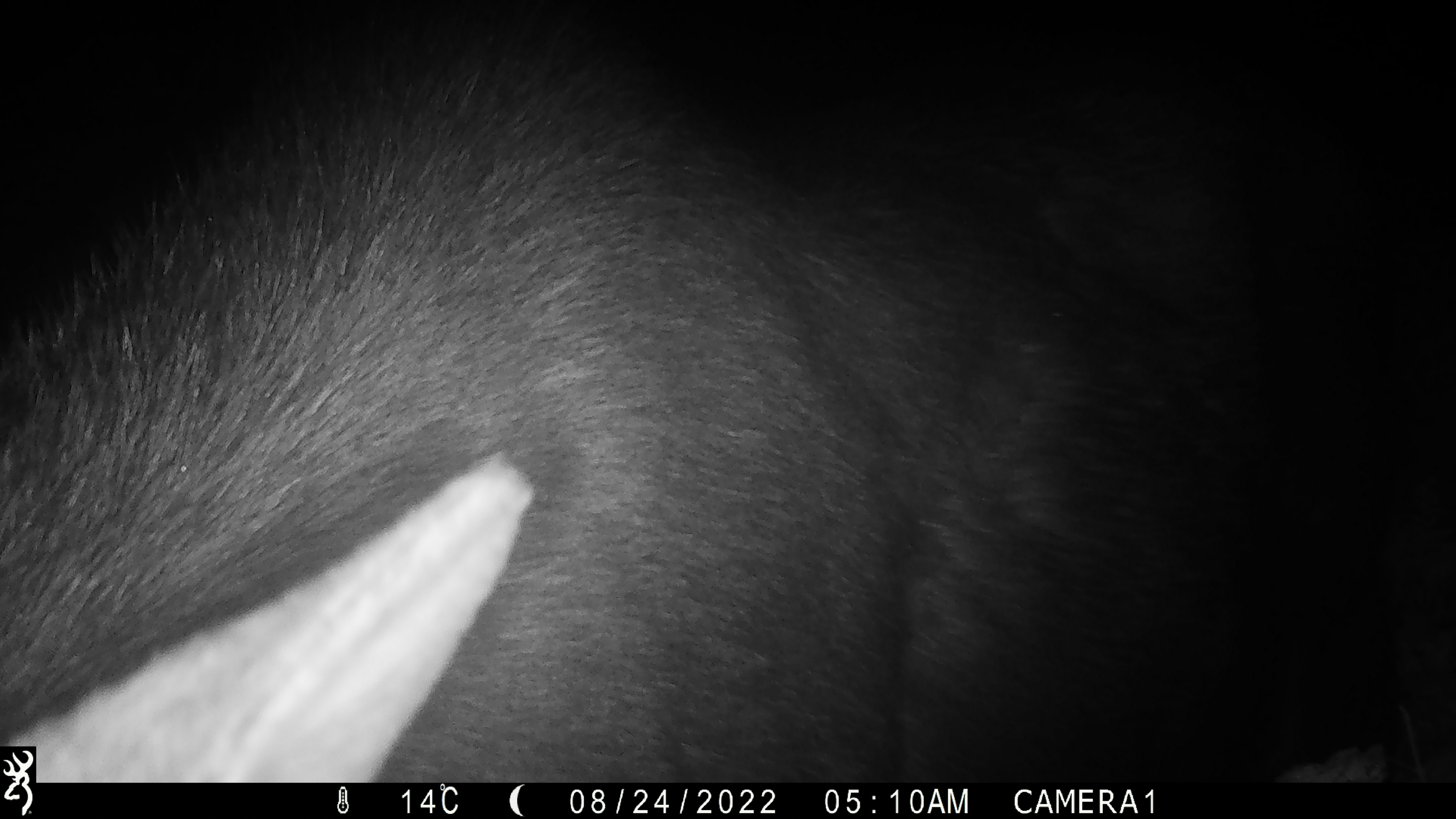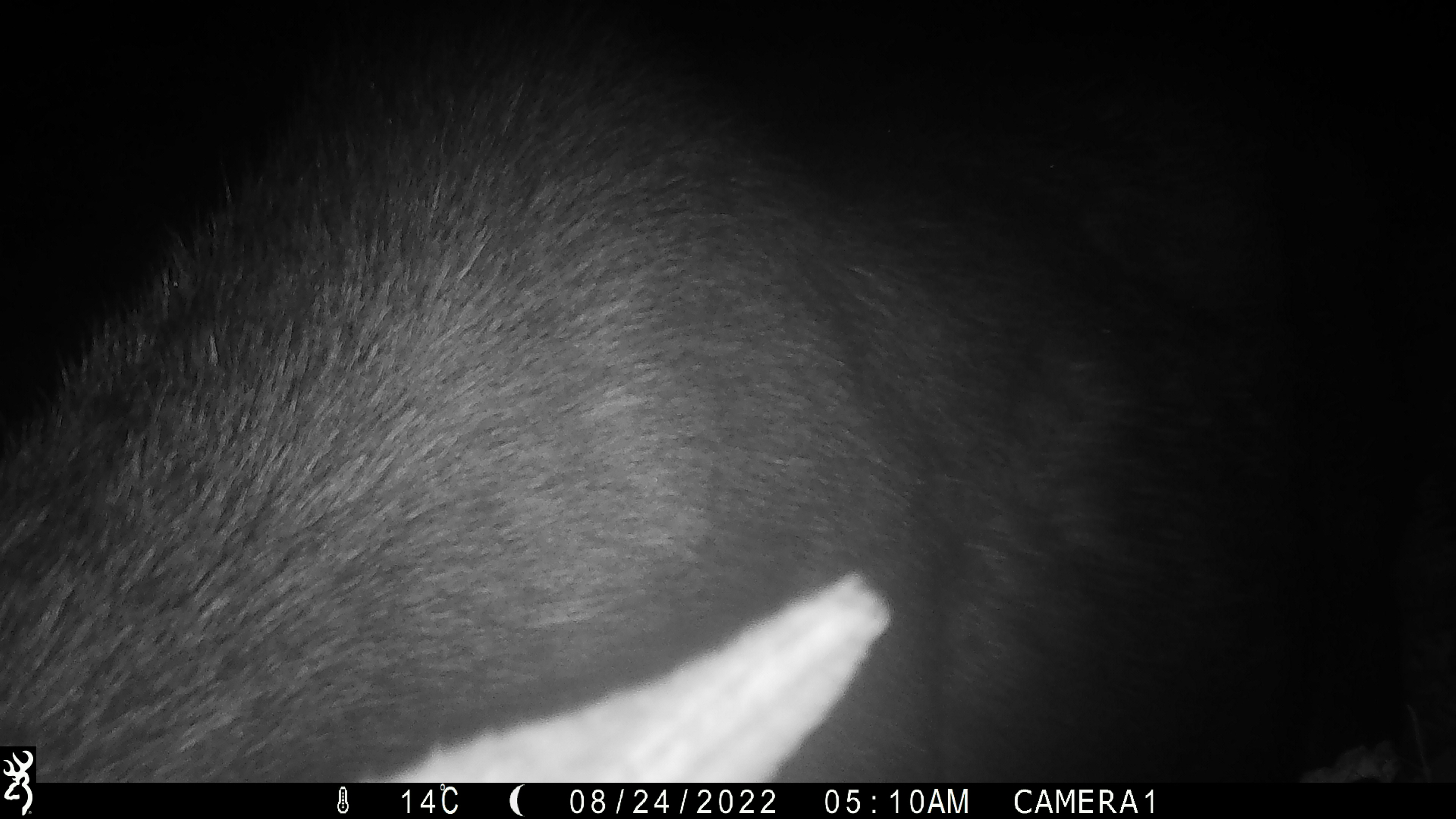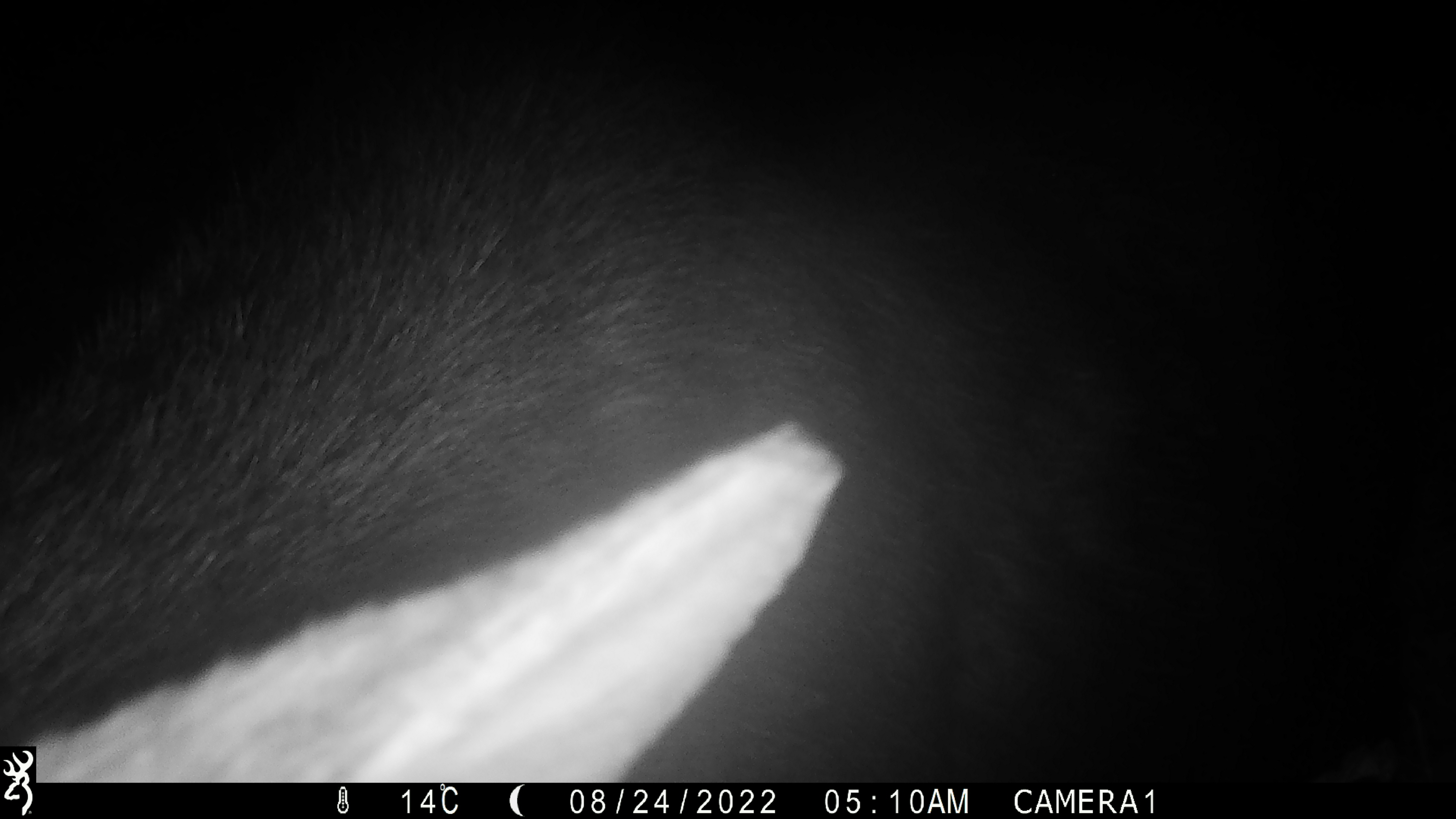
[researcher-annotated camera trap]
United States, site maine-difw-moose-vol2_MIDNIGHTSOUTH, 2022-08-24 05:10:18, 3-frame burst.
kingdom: Animalia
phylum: Chordata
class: Mammalia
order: Artiodactyla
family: Cervidae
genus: Alces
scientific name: Alces alces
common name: moose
Moose (Alces alces).